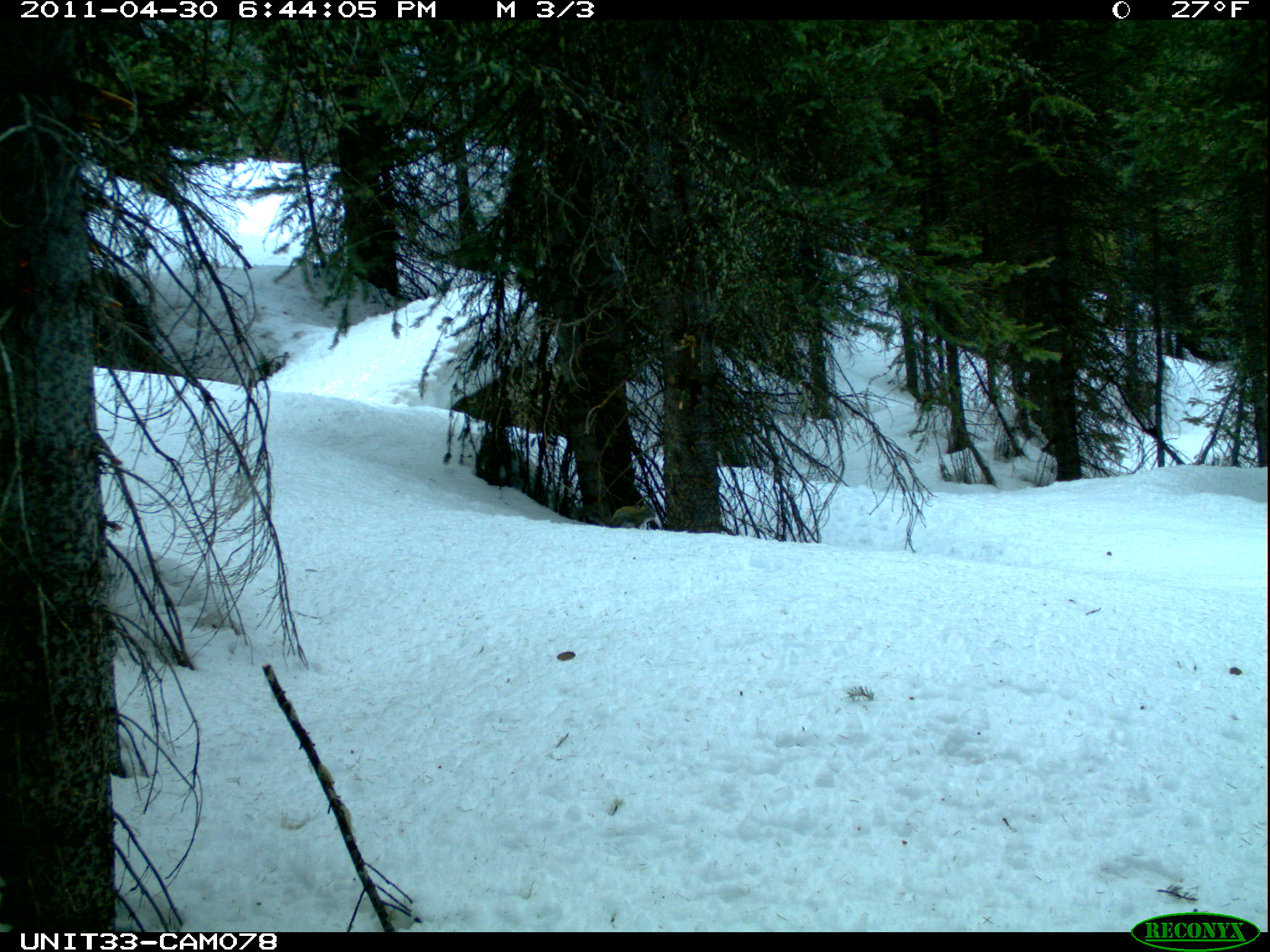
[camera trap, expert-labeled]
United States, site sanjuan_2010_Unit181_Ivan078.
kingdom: Animalia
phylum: Chordata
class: Mammalia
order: Rodentia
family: Sciuridae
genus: Tamiasciurus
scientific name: Tamiasciurus hudsonicus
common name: american red squirrel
Tamiasciurus hudsonicus (american red squirrel).